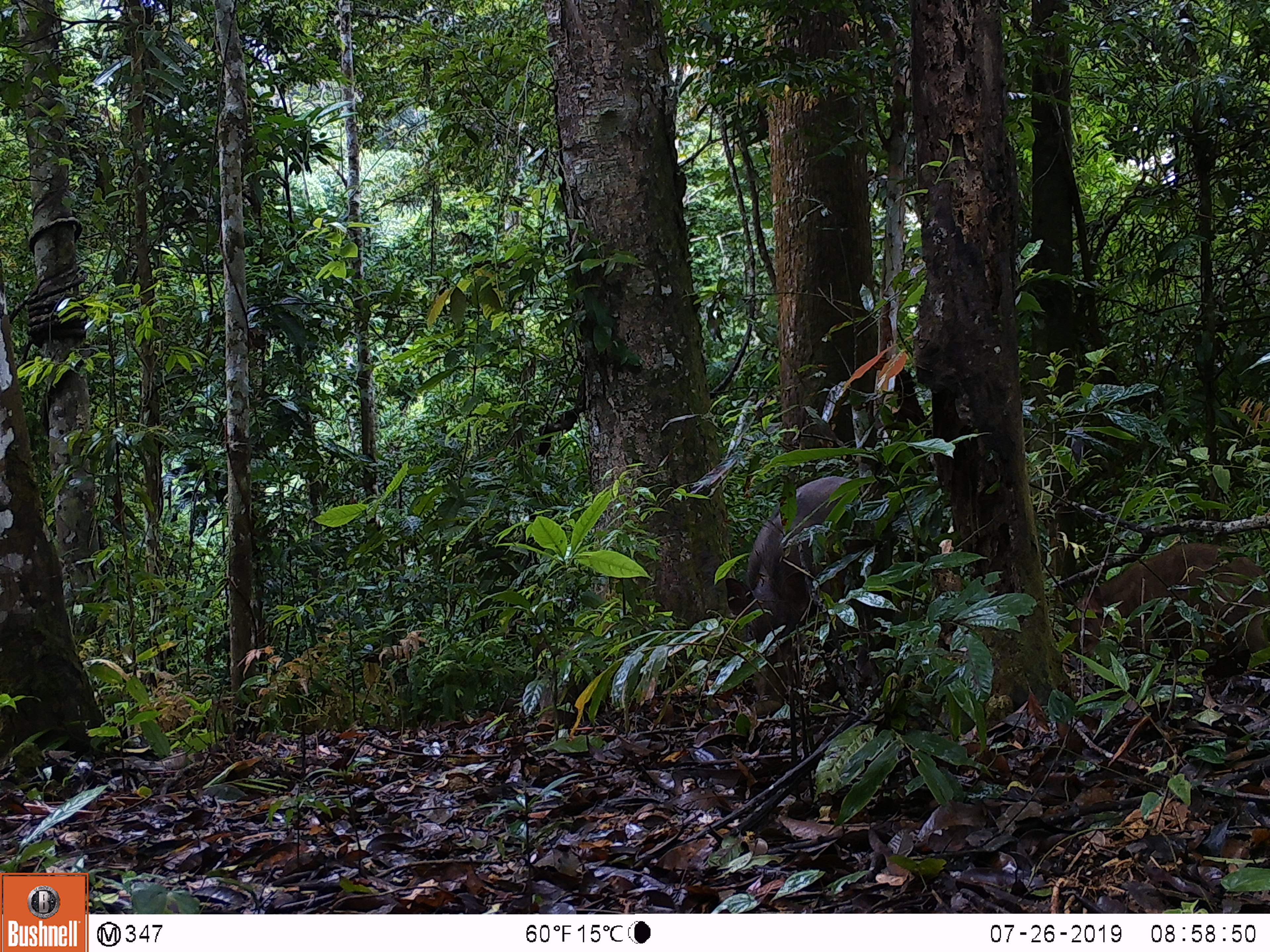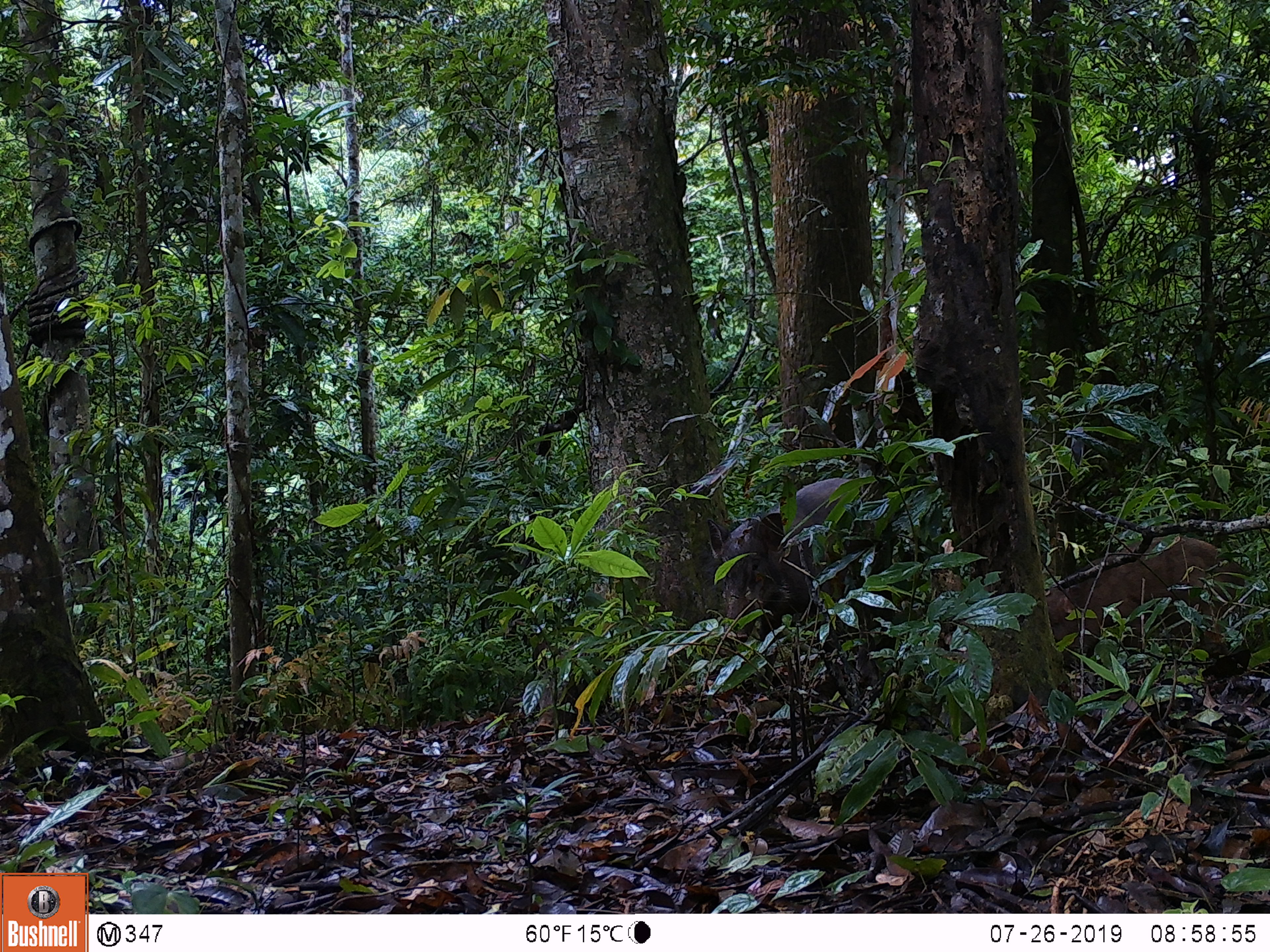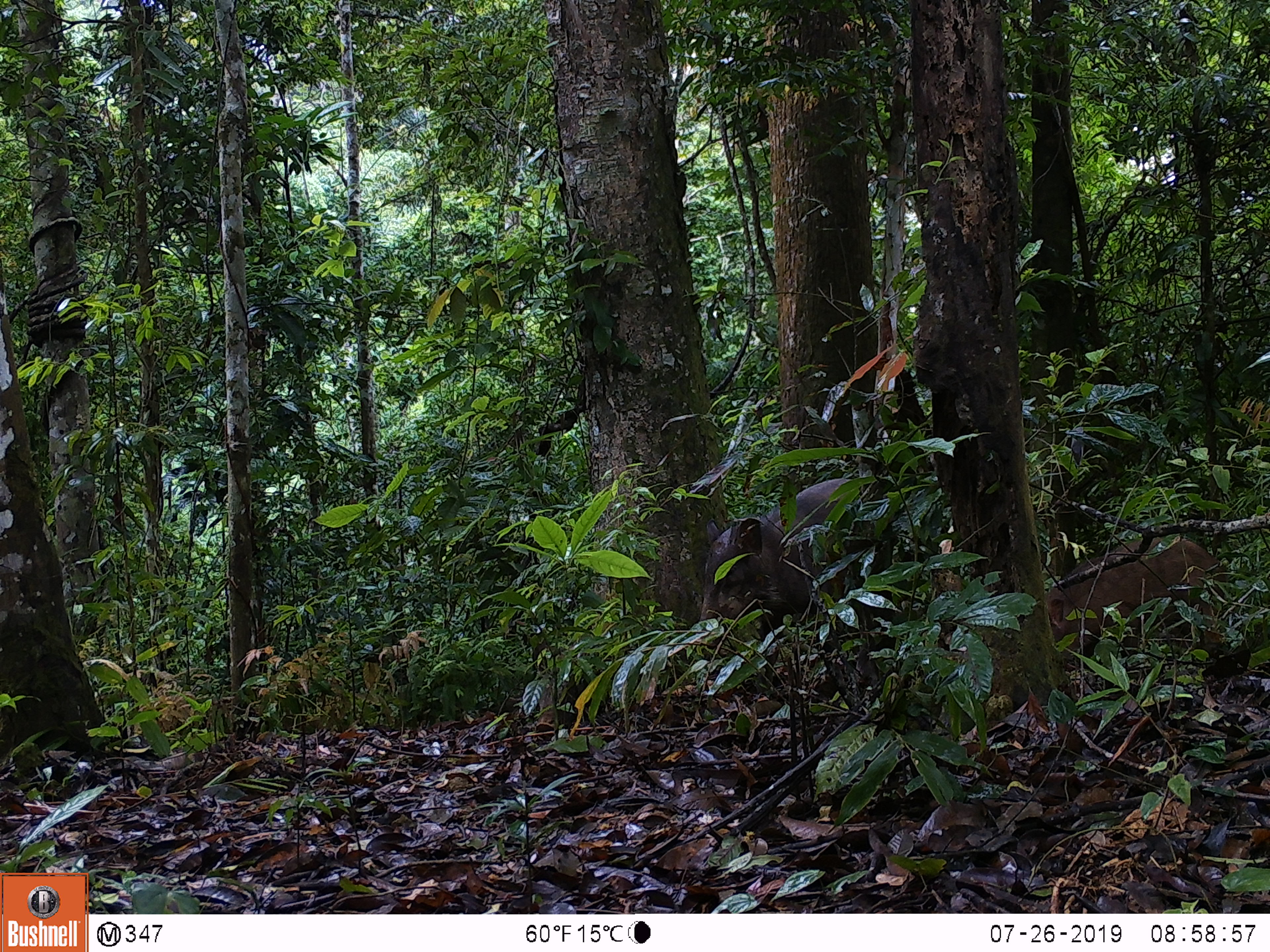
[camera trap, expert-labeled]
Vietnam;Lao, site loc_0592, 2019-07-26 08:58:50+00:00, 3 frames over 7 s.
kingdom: Animalia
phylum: Chordata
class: Mammalia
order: Artiodactyla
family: Suidae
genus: Sus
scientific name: Sus scrofa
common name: eurasian wild pig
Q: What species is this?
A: Eurasian wild pig (Sus scrofa).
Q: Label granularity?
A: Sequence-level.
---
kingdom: Animalia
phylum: Chordata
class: Aves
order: Galliformes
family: Phasianidae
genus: Polyplectron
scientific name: Polyplectron bicalcaratum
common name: gray peacock-pheasant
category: grey peacock pheasant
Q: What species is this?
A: Grey peacock pheasant (gray peacock-pheasant) (Polyplectron bicalcaratum).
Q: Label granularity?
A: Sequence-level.